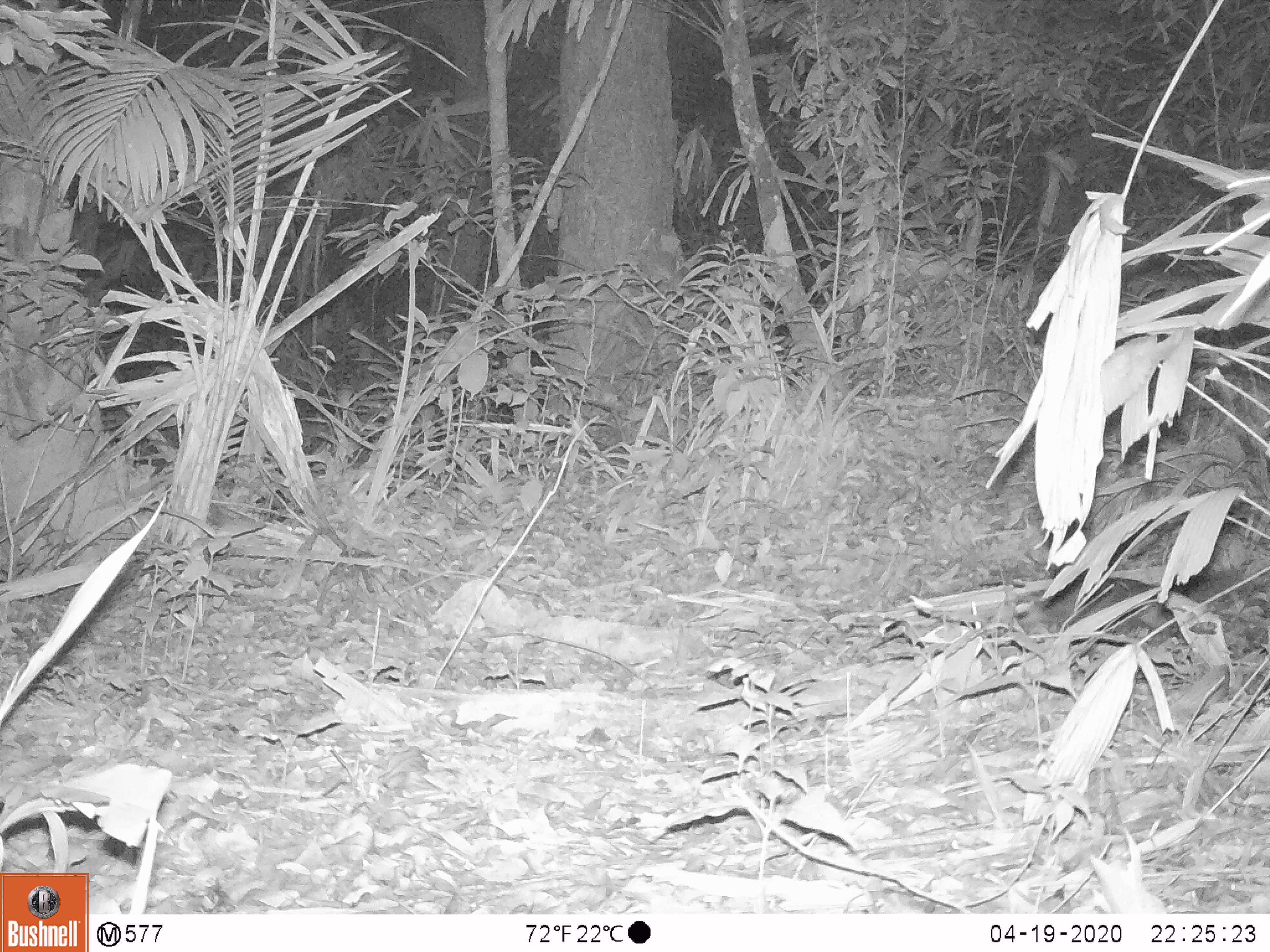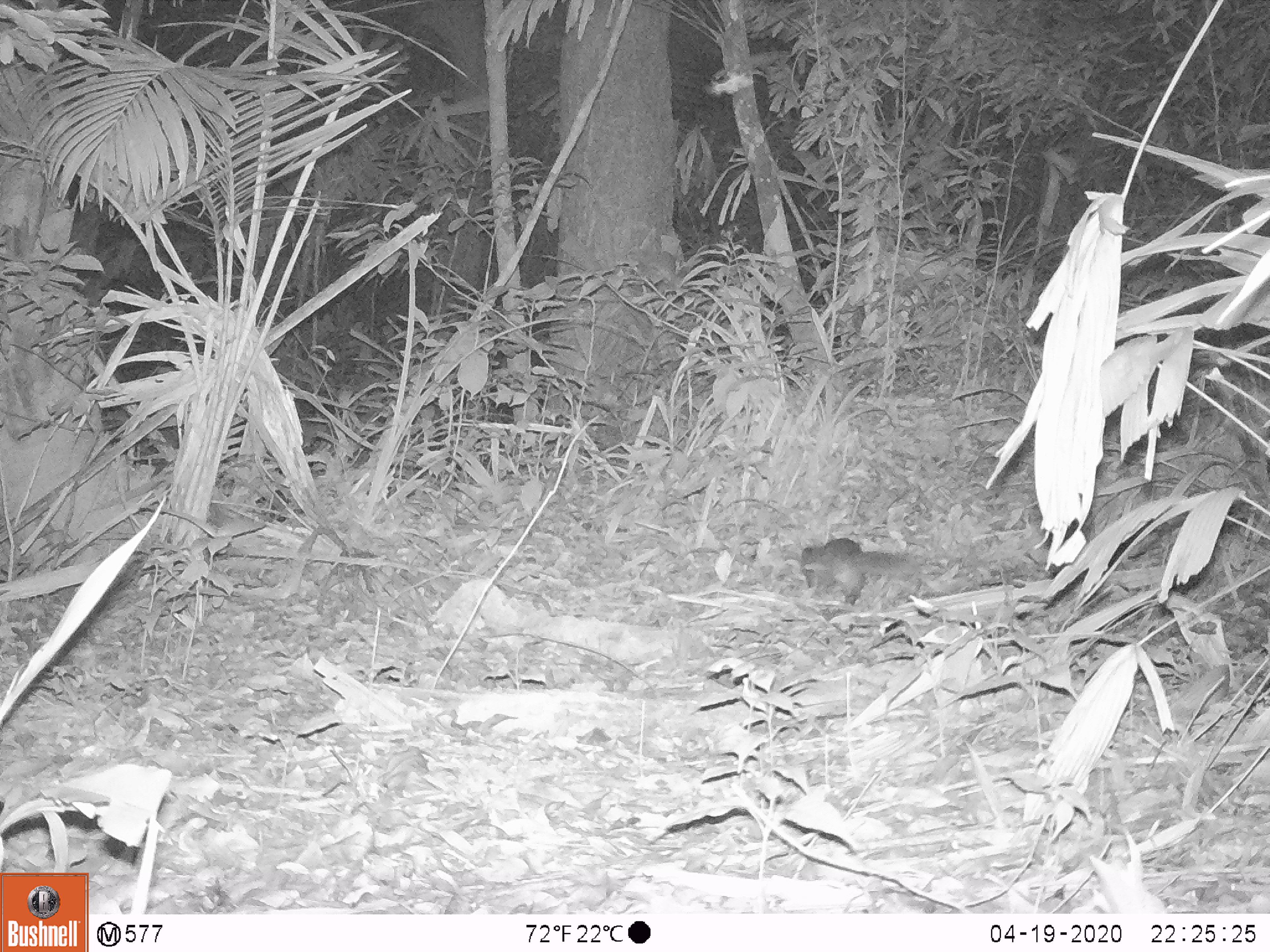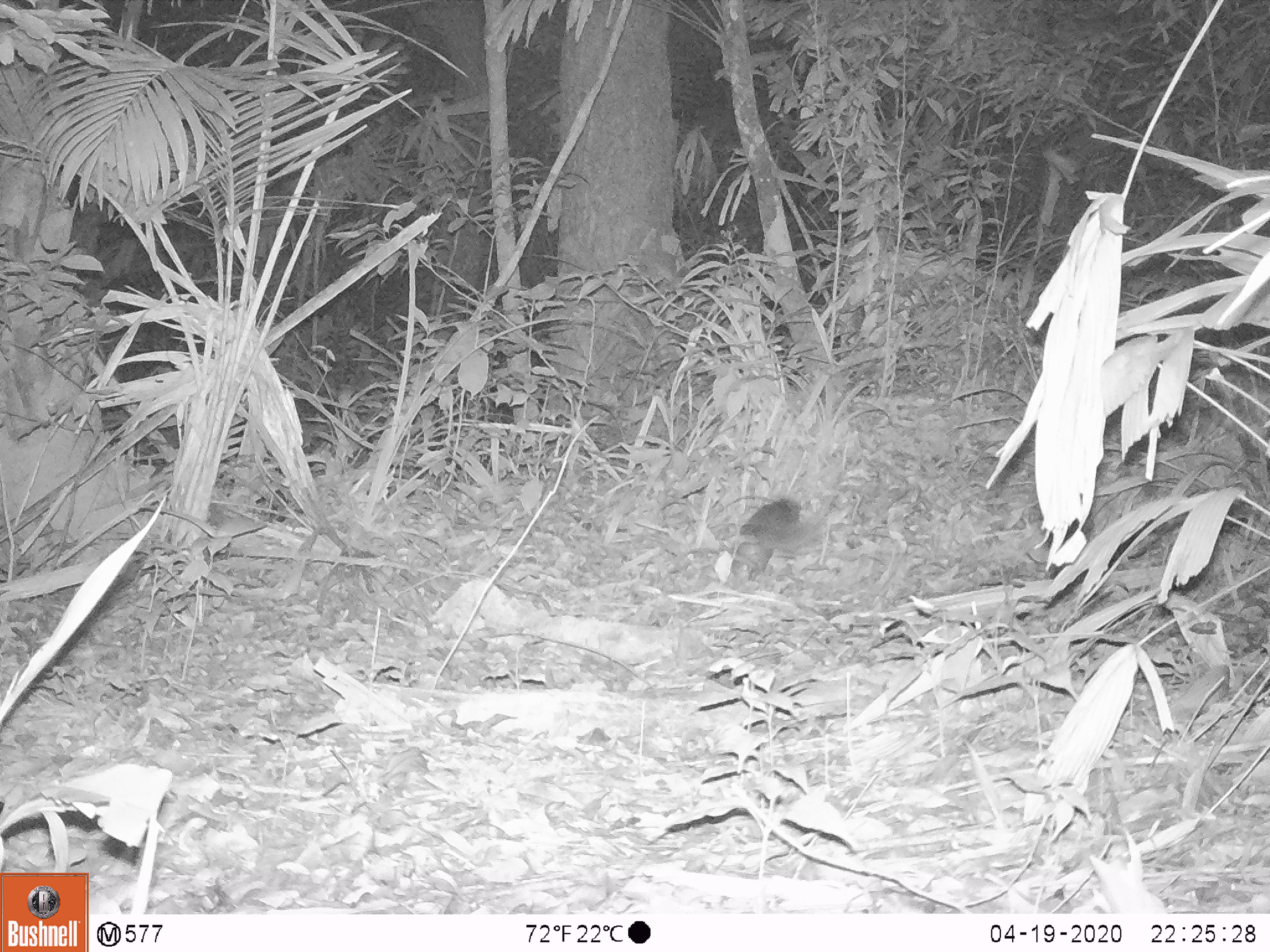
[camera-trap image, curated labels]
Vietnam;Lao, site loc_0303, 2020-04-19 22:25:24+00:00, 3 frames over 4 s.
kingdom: Animalia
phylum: Chordata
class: Mammalia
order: Carnivora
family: Mustelidae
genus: Melogale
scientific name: Melogale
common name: ferret badger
Ferret badger (Melogale). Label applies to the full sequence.